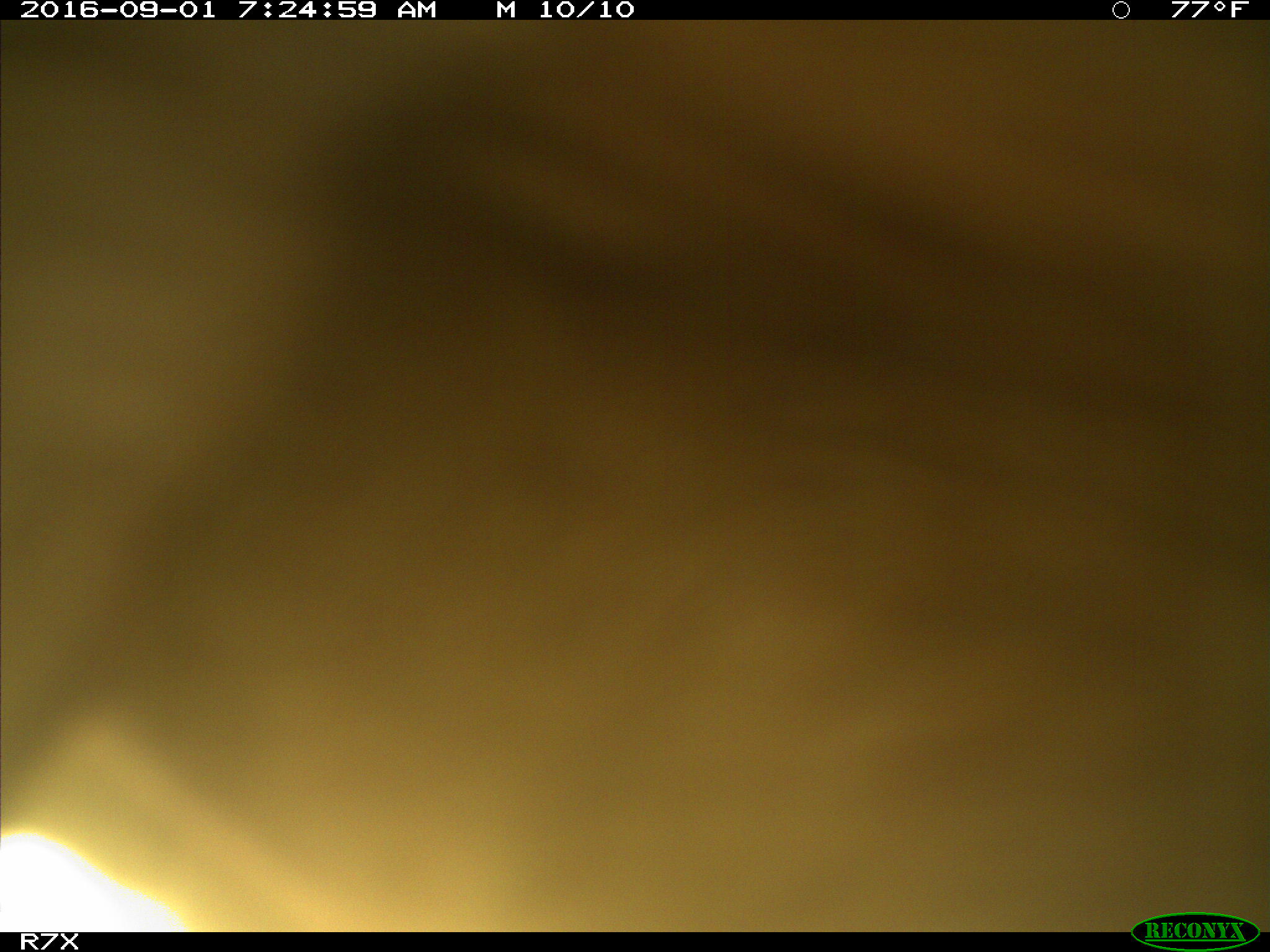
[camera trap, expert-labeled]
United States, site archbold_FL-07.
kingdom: Animalia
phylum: Chordata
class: Mammalia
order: Artiodactyla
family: Bovidae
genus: Bos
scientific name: Bos taurus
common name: domestic cow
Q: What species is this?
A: Bos taurus (domestic cow).